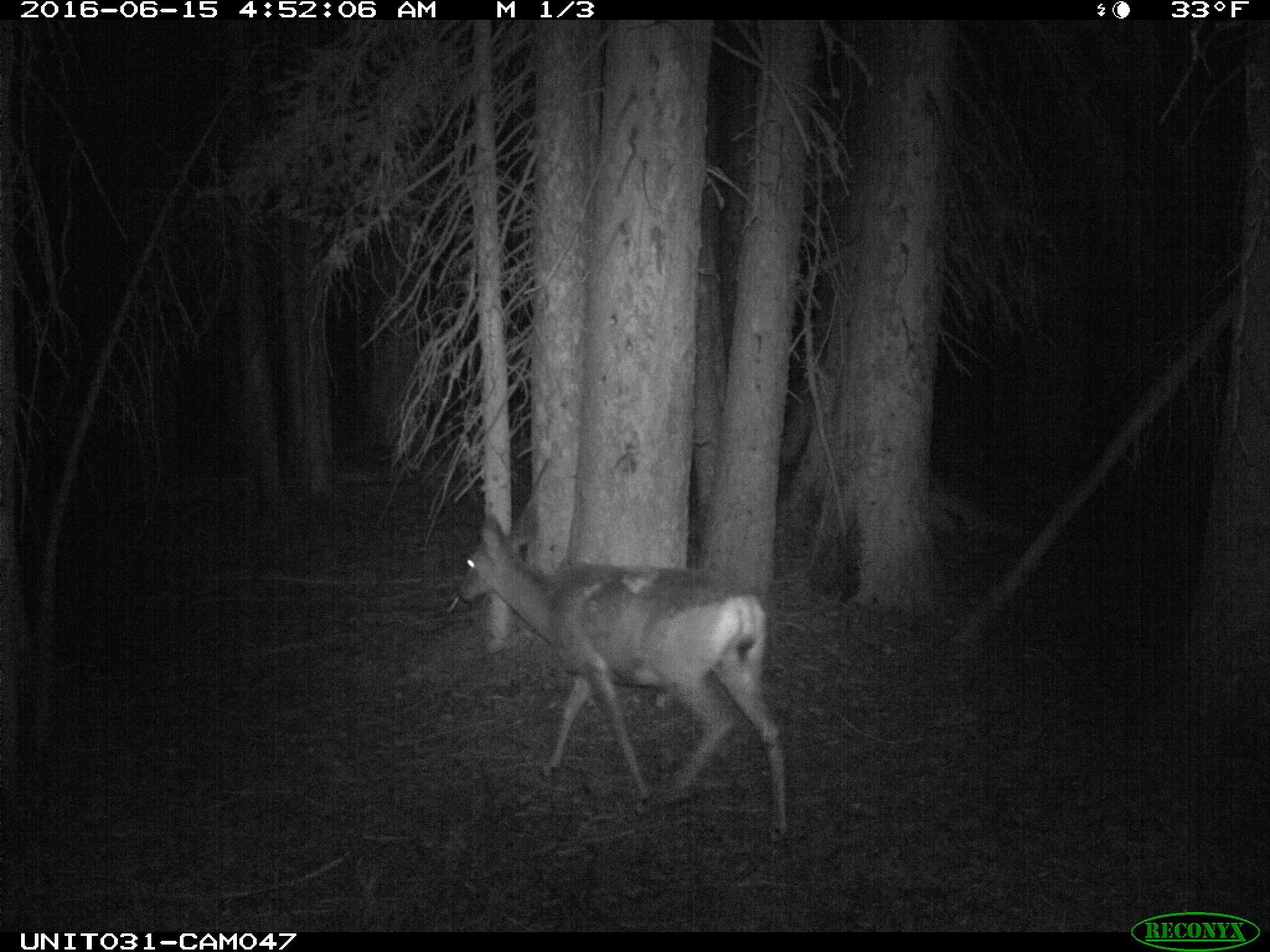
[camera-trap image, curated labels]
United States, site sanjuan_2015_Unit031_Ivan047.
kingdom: Animalia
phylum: Chordata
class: Mammalia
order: Artiodactyla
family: Cervidae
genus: Odocoileus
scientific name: Odocoileus hemionus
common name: mule deer